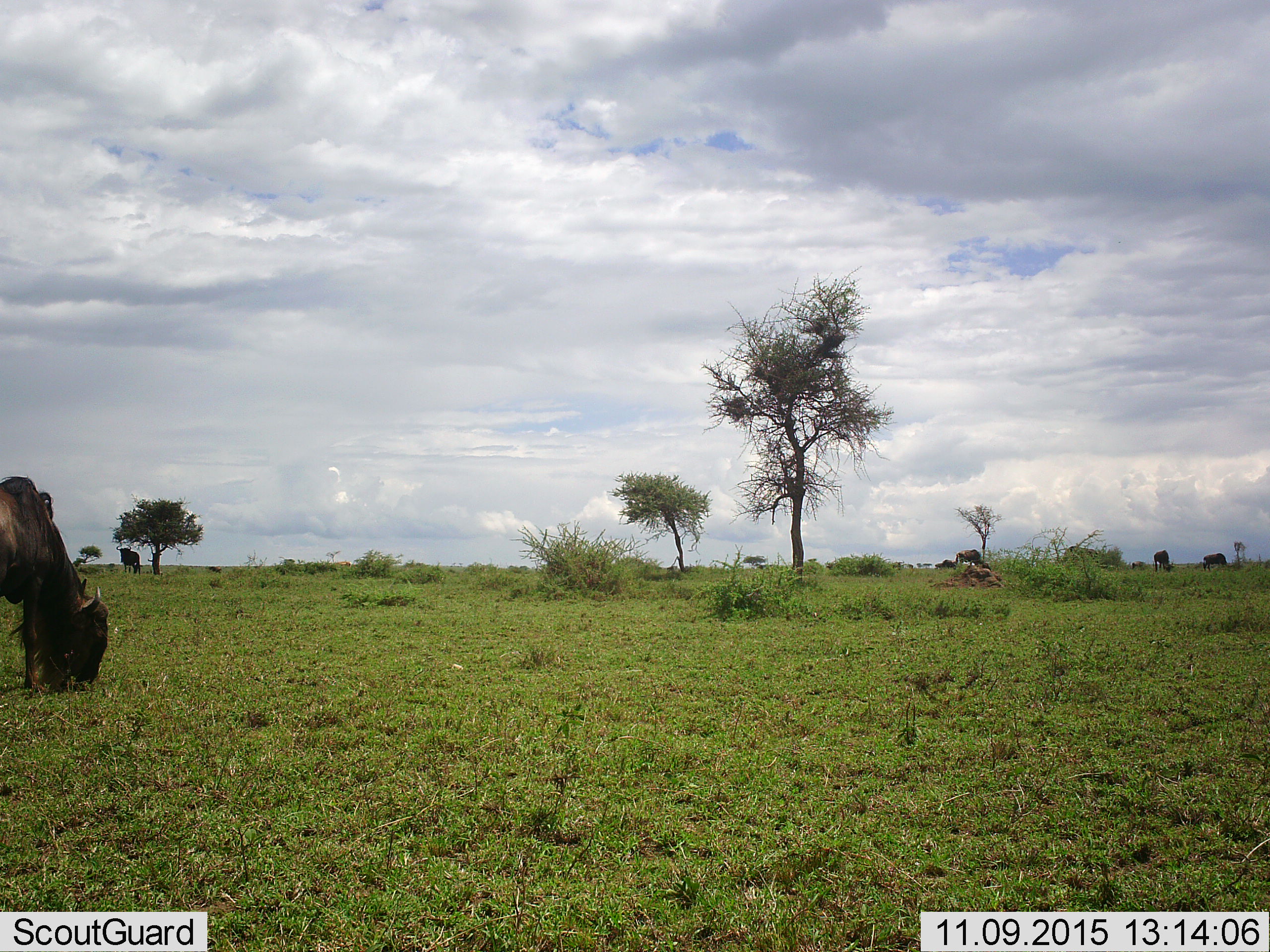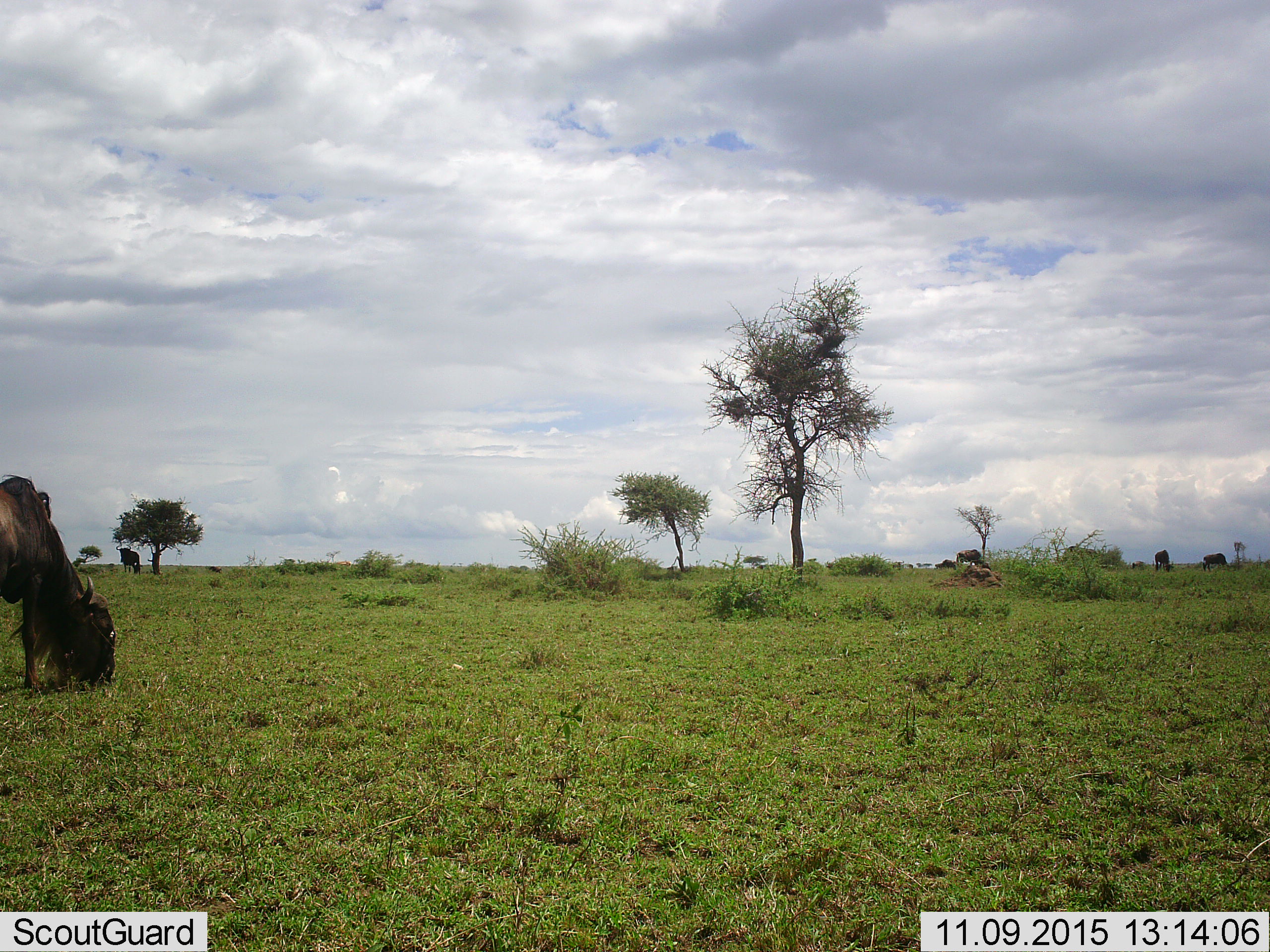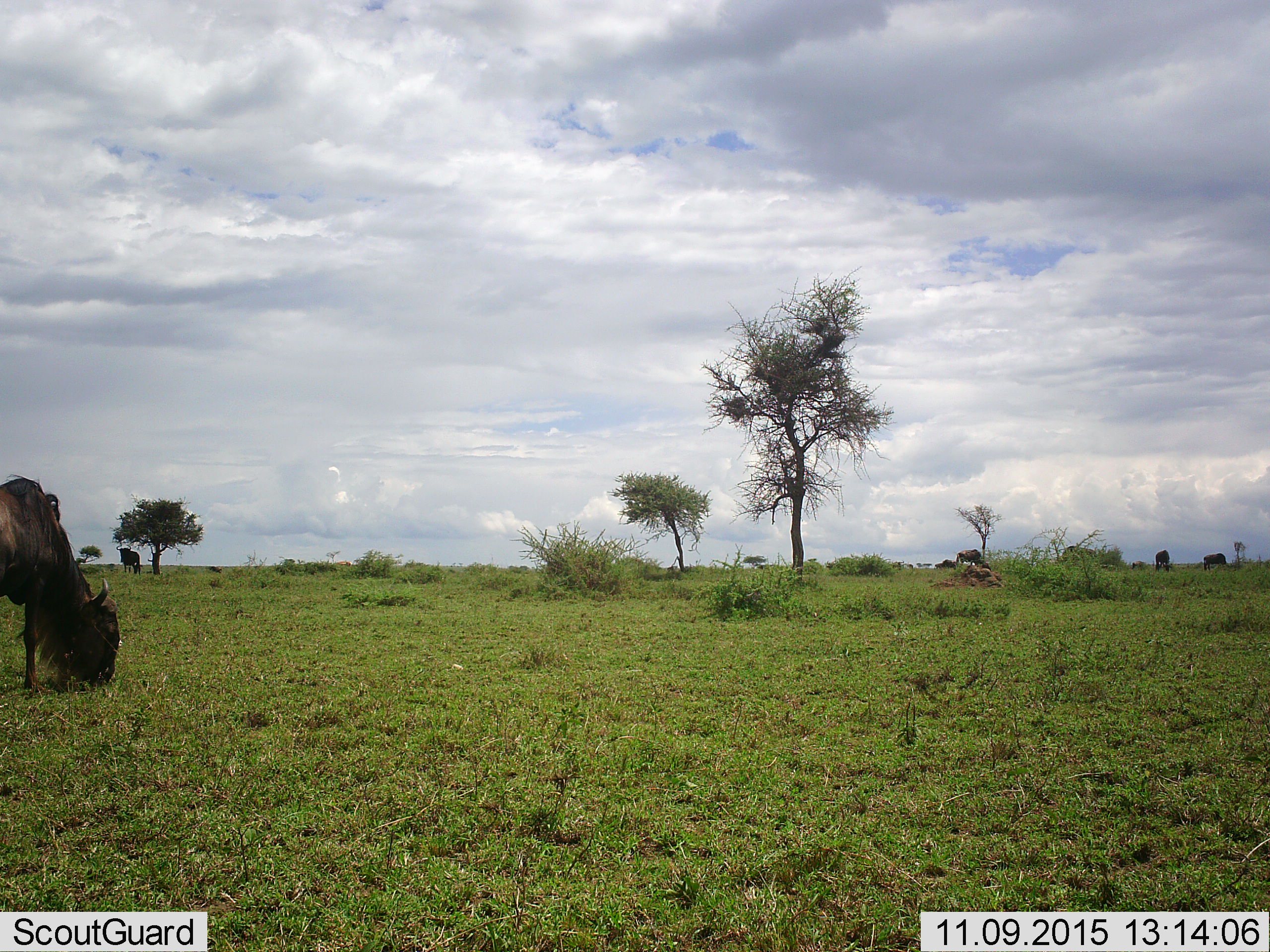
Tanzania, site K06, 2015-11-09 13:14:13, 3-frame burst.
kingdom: Animalia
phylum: Chordata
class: Mammalia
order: Artiodactyla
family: Bovidae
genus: Connochaetes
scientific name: Connochaetes taurinus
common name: blue wildebeest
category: wildebeest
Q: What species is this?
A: Wildebeest (blue wildebeest) (Connochaetes taurinus).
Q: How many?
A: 6.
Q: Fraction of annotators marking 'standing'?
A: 62%.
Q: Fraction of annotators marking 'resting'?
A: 0%.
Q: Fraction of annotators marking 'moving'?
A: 12%.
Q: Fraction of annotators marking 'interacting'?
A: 12%.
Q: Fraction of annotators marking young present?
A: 0%.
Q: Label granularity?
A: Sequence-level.